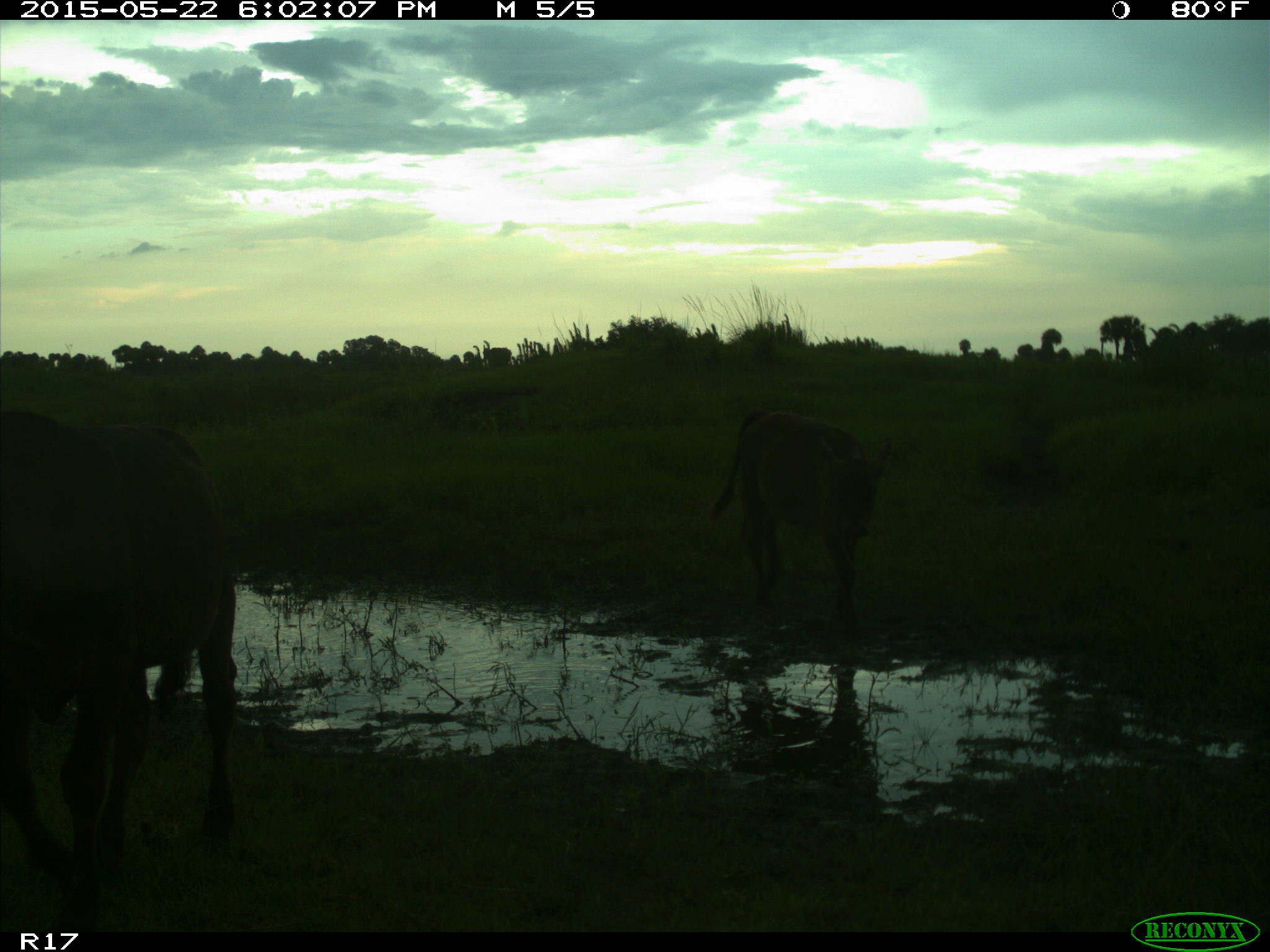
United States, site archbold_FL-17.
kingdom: Animalia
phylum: Chordata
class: Mammalia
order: Artiodactyla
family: Bovidae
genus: Bos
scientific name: Bos taurus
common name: domestic cow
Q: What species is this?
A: Bos taurus (domestic cow).